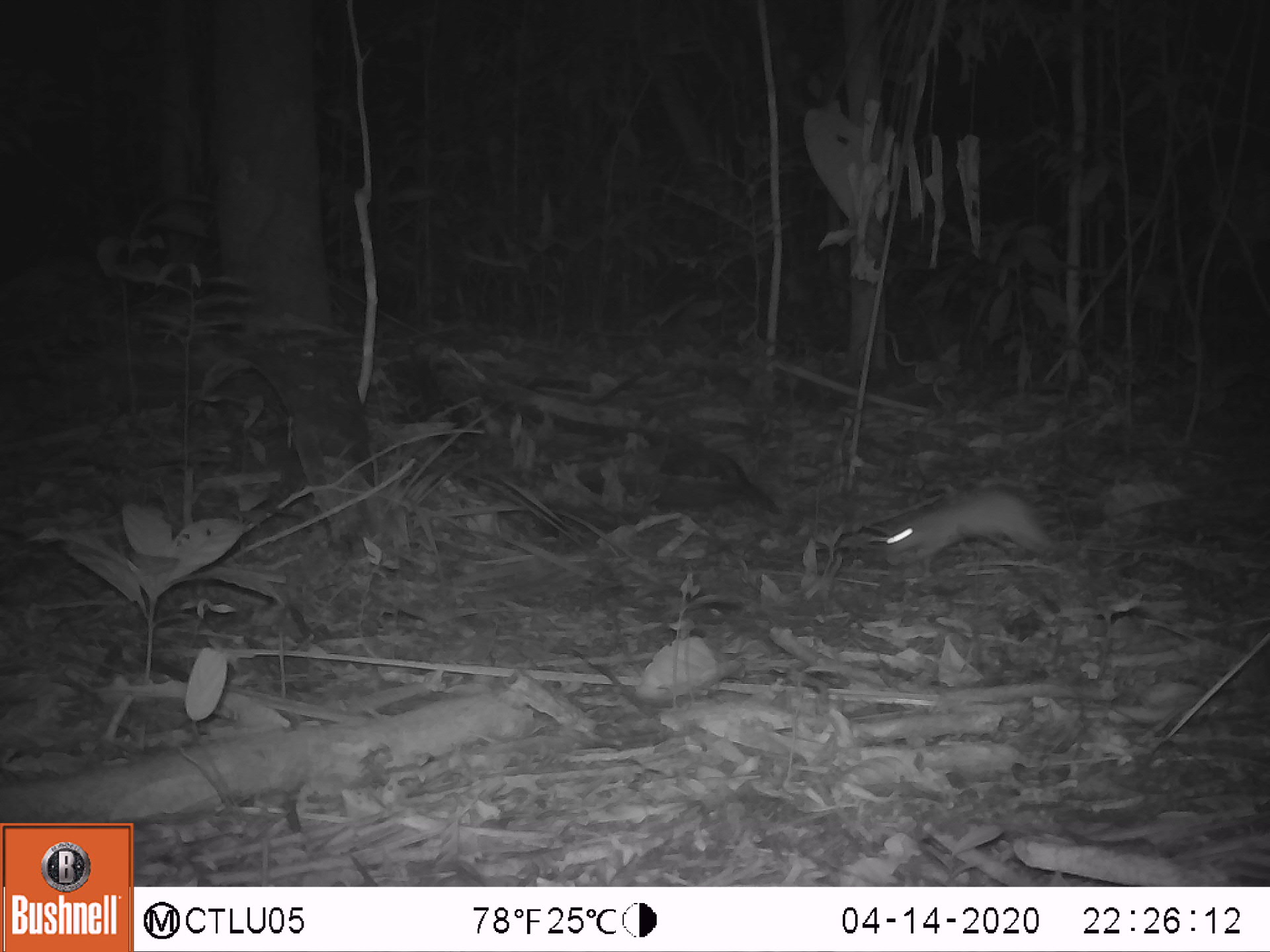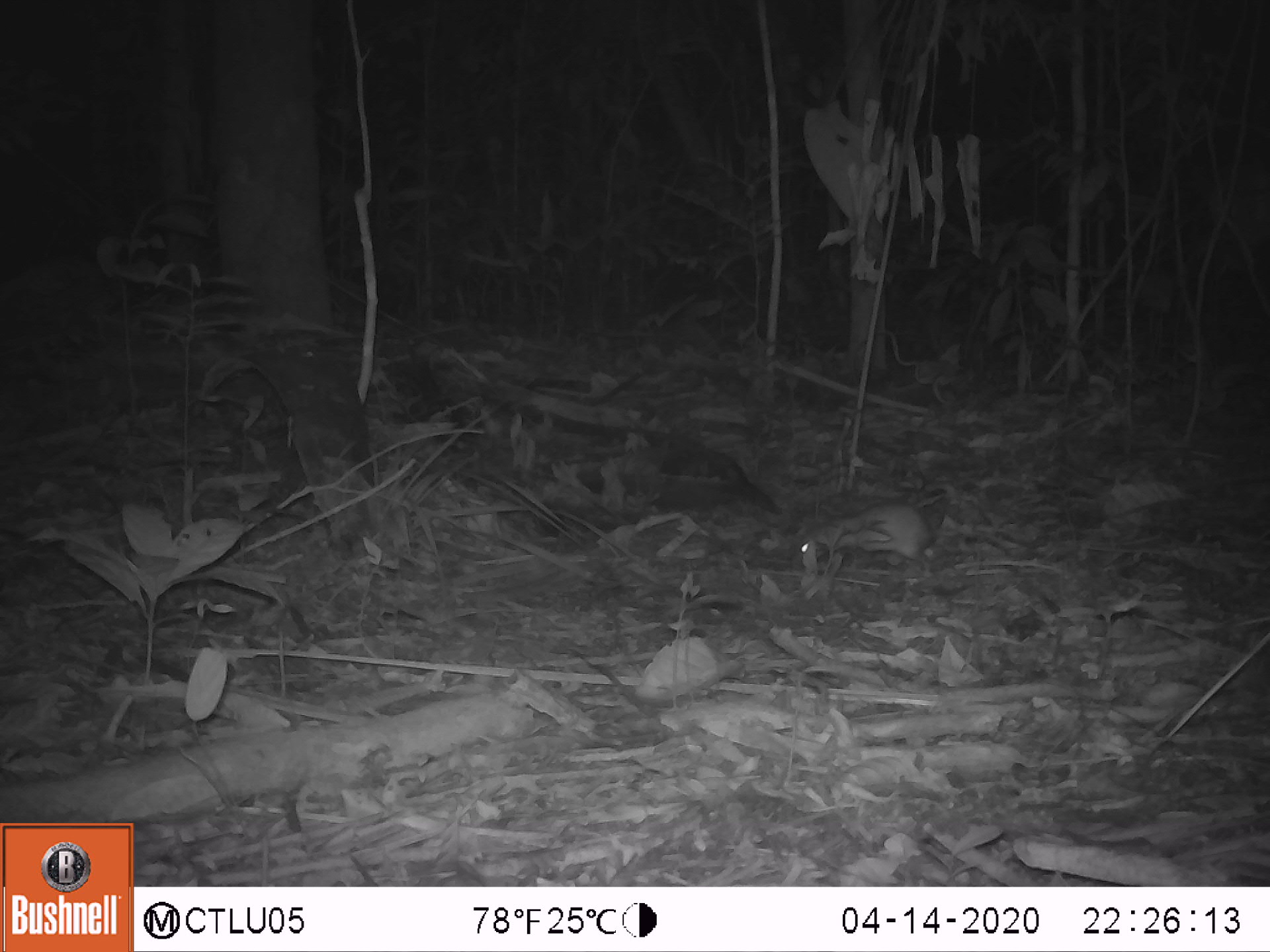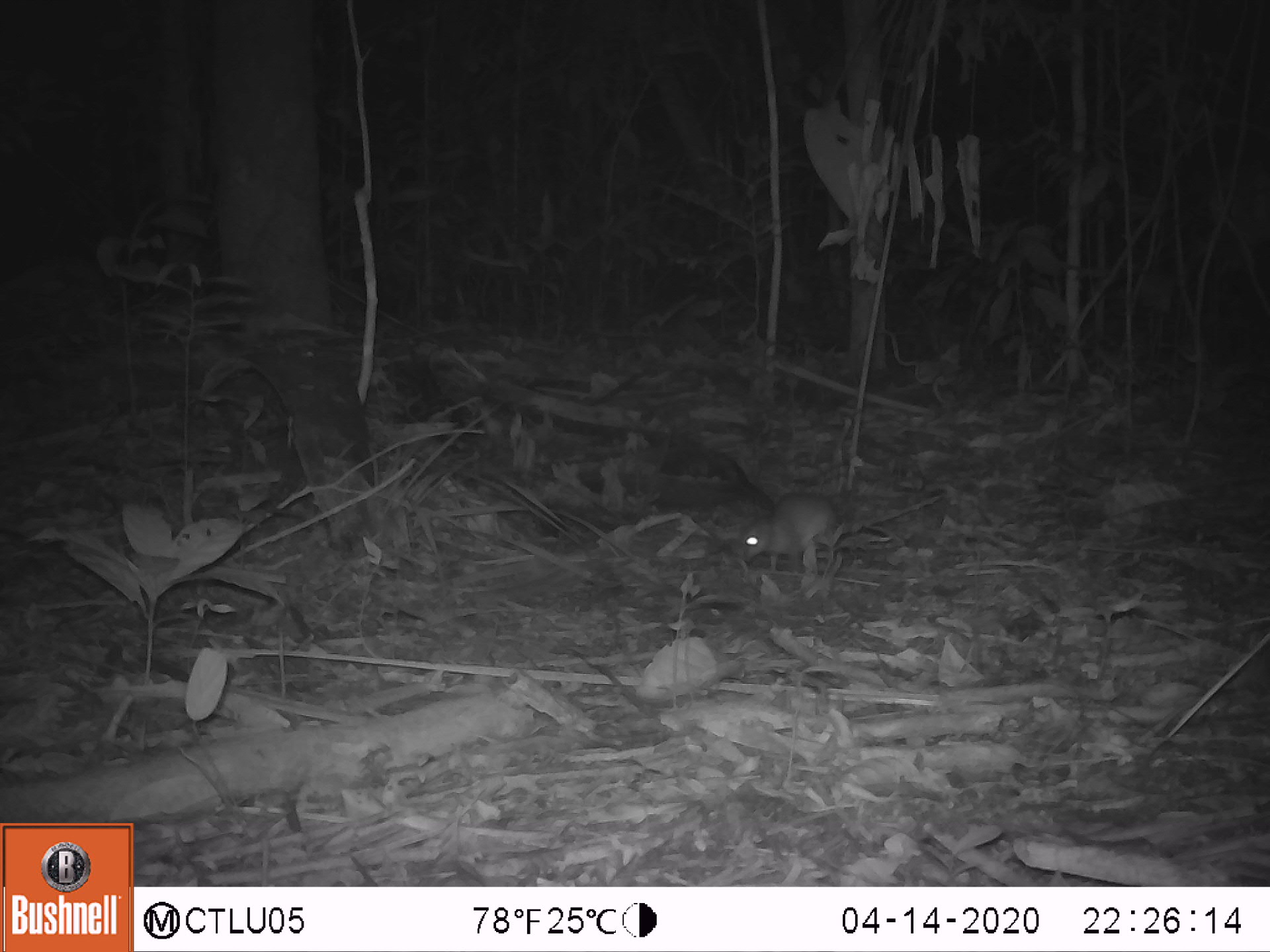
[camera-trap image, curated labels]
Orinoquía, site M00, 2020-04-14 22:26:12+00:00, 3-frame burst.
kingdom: Animalia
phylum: Chordata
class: Mammalia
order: Rodentia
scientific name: Rodentia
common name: rodent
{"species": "rodent (Rodentia)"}